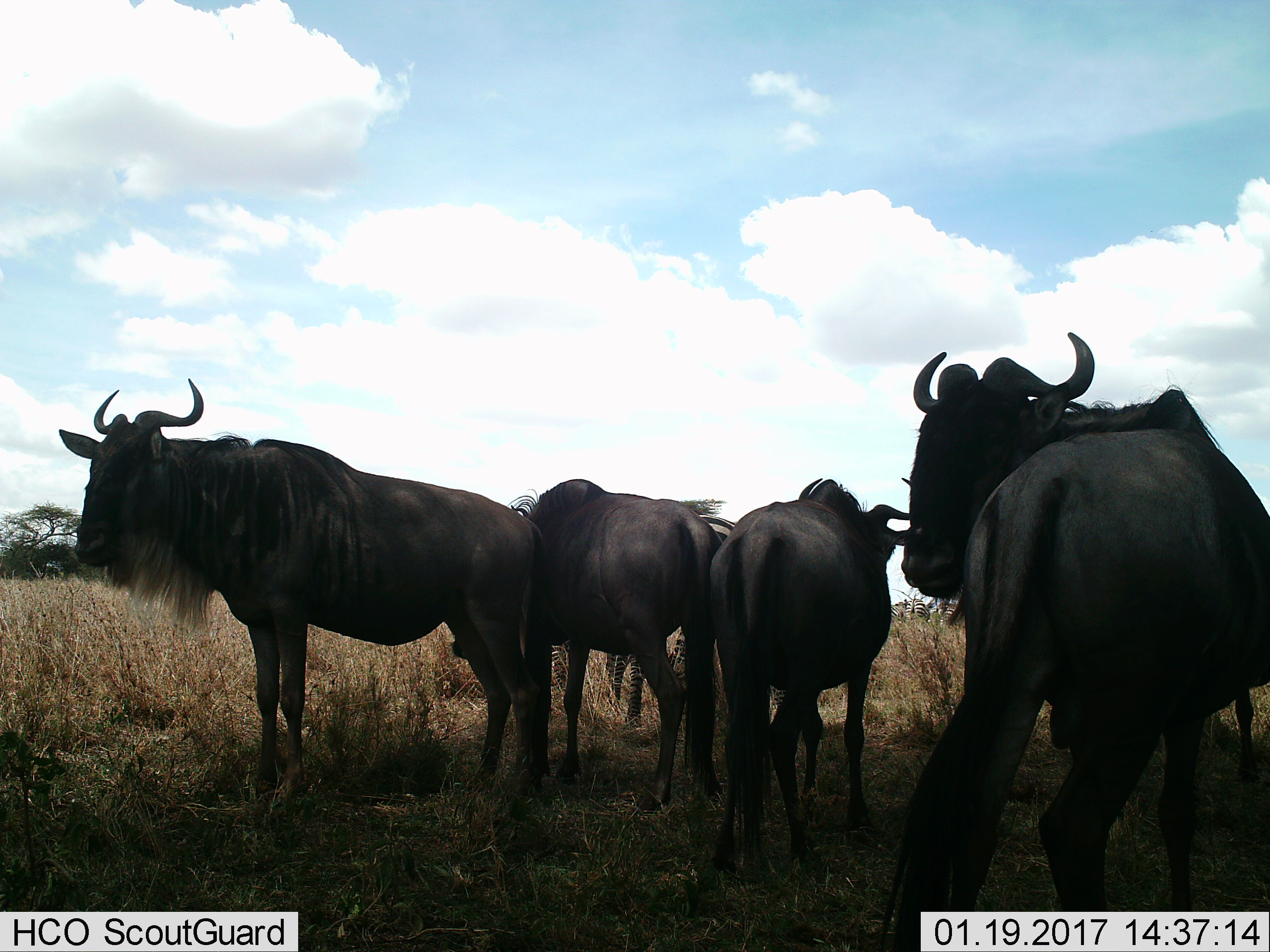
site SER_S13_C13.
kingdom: Animalia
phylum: Chordata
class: Mammalia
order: Artiodactyla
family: Bovidae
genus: Connochaetes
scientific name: Connochaetes taurinus taurinus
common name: blue wildebeest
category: wildebeestblue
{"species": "wildebeestblue (blue wildebeest) (Connochaetes taurinus taurinus)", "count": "4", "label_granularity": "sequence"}